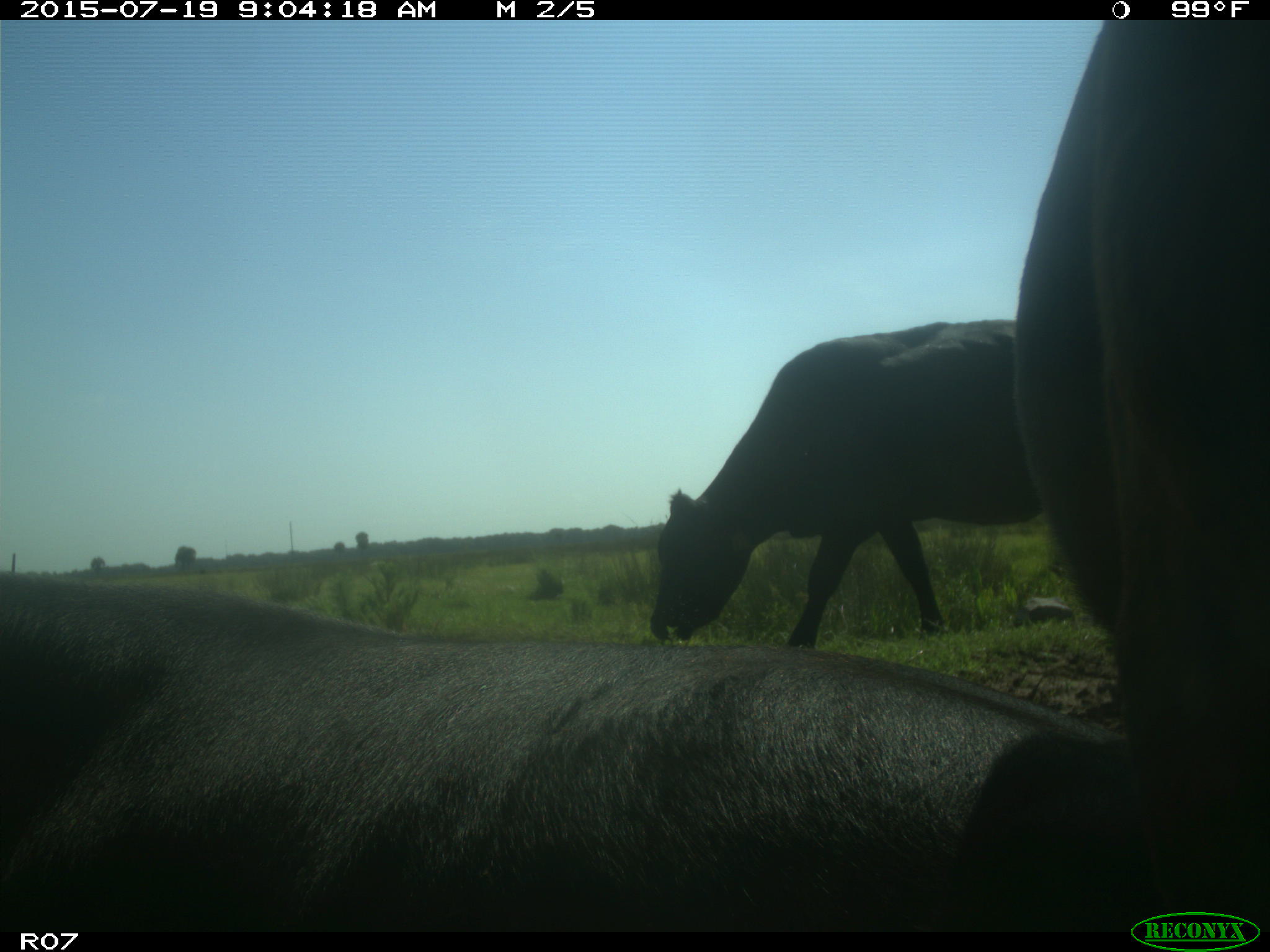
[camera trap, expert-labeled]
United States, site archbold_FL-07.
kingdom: Animalia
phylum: Chordata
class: Mammalia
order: Artiodactyla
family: Bovidae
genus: Bos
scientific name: Bos taurus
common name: domestic cow